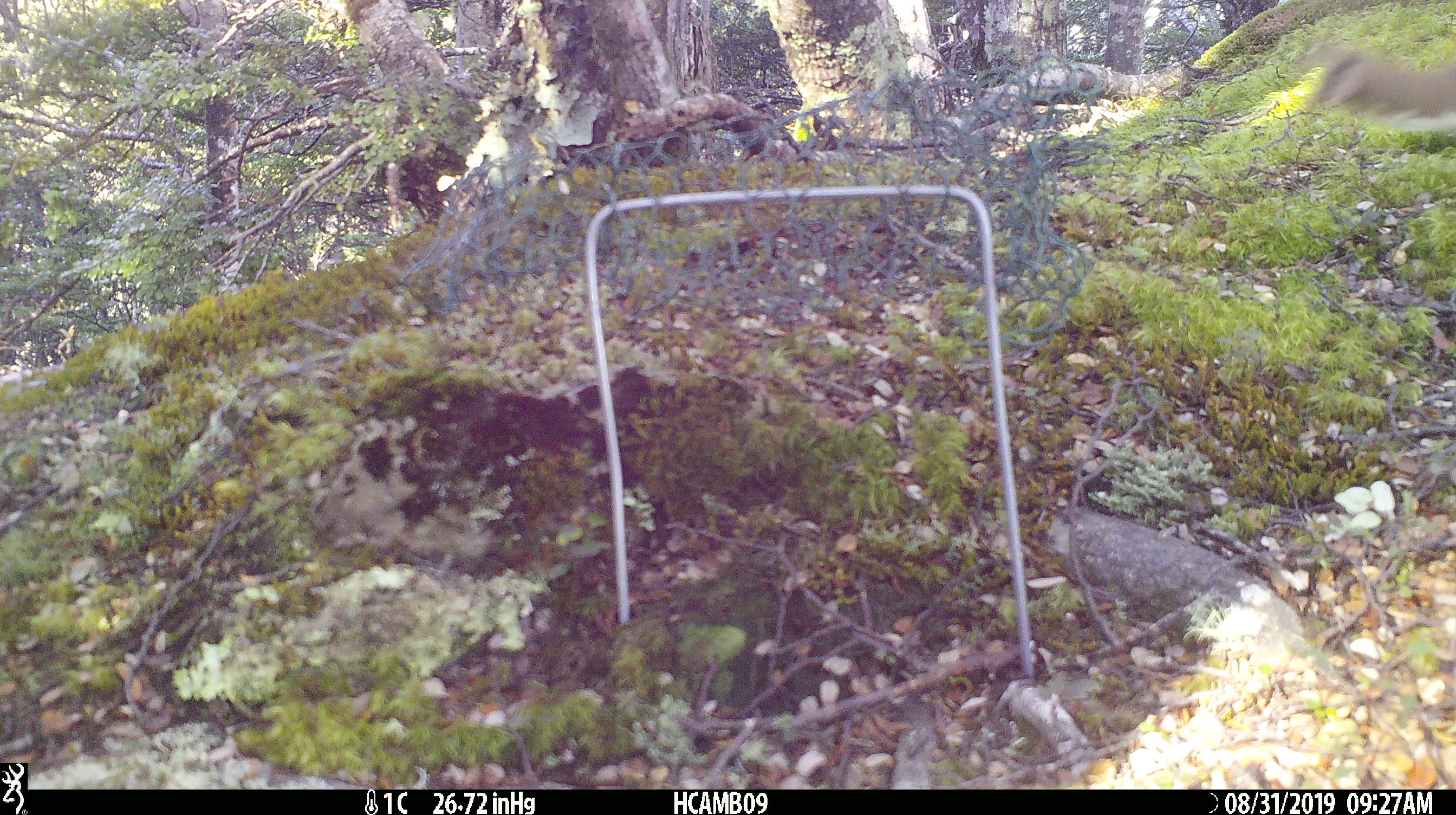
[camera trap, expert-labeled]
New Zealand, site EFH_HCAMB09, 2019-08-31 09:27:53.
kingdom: Animalia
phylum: Chordata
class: Mammalia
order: Carnivora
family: Mustelidae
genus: Mustela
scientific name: Mustela nivalis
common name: least weasel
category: weasel